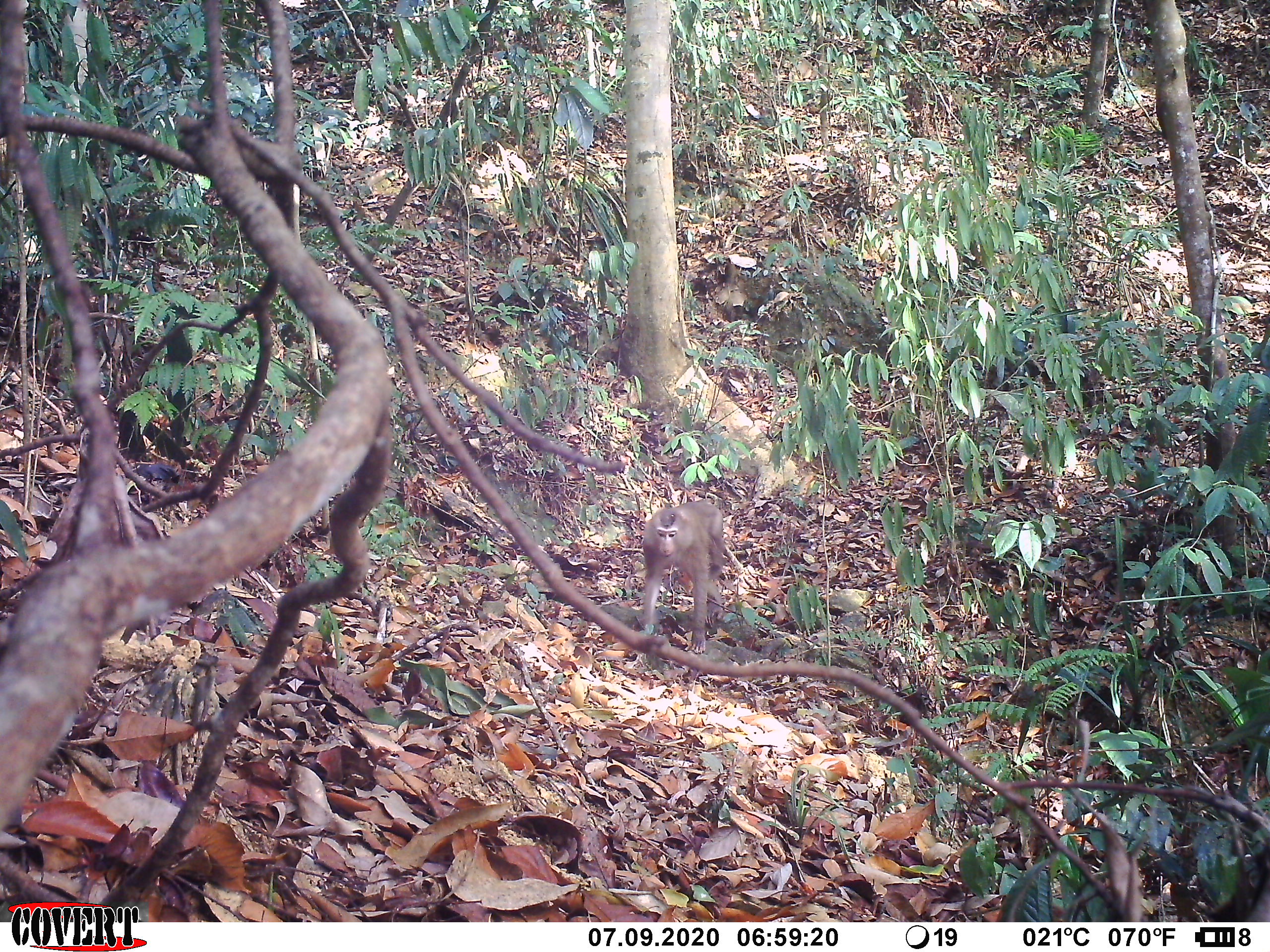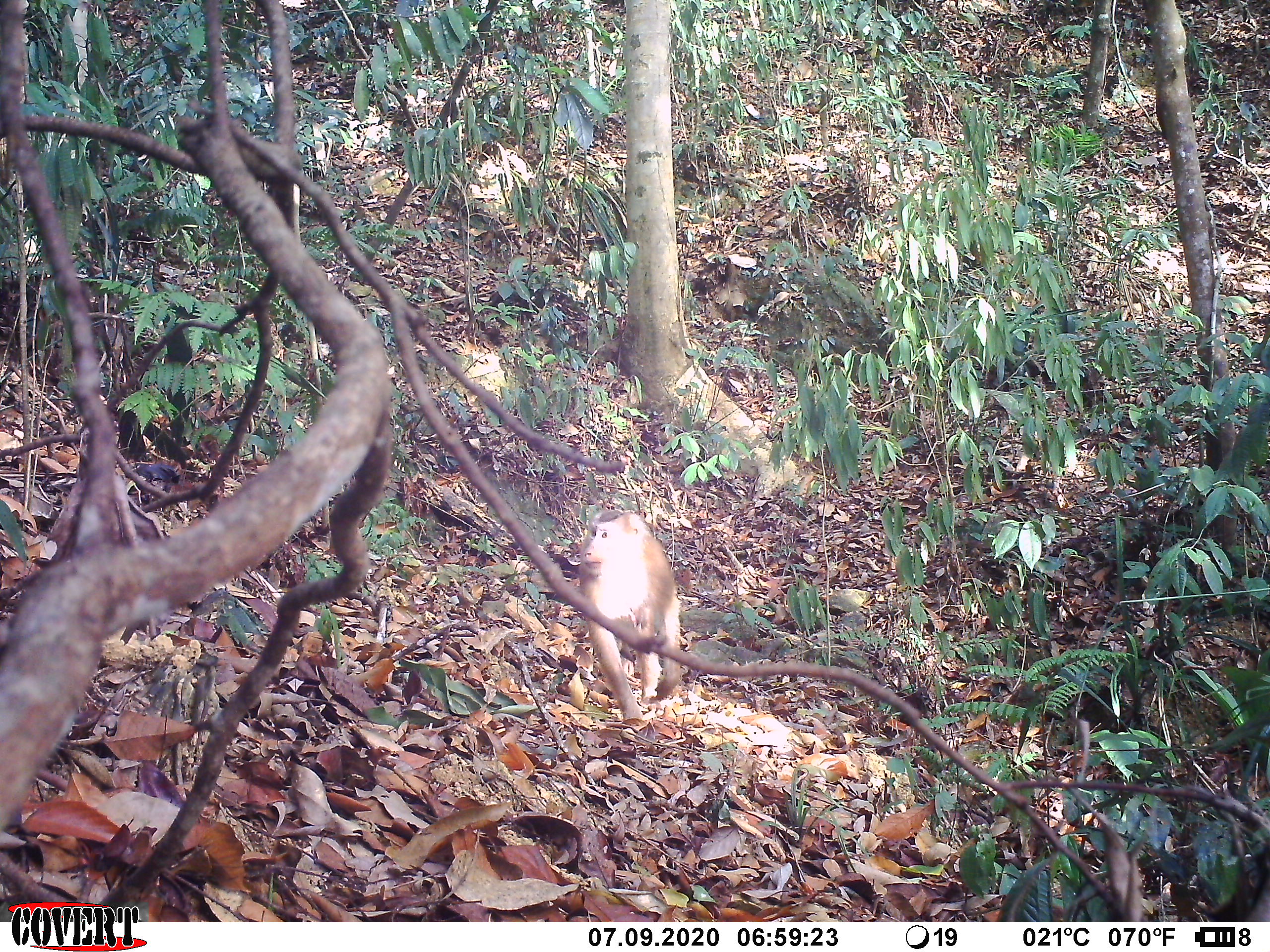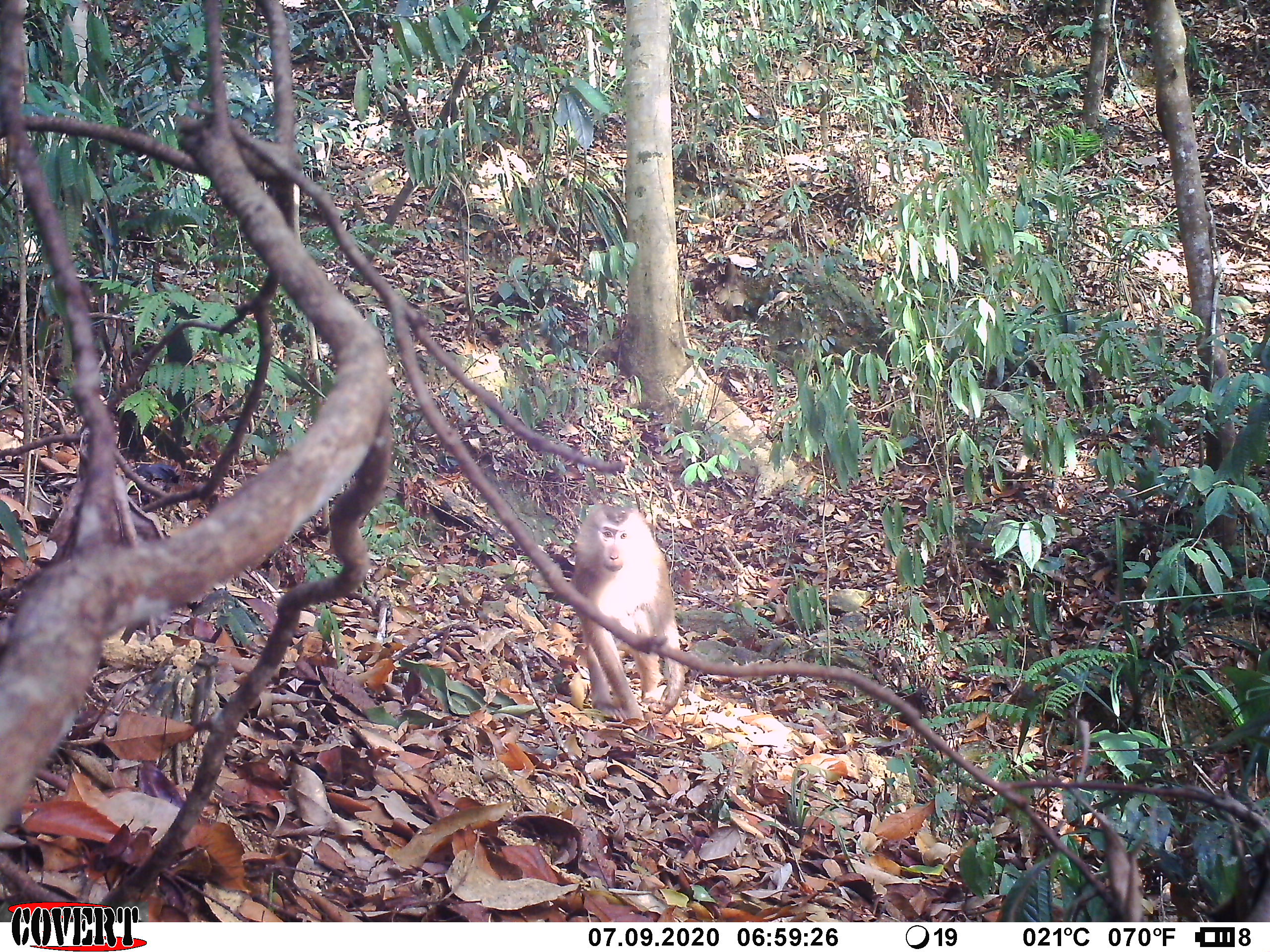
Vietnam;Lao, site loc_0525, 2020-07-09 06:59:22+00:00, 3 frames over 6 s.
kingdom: Animalia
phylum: Chordata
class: Mammalia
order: Primates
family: Cercopithecidae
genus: Macaca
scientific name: Macaca nemestrina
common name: pig-tailed macaque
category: pig tailed macaque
Pig tailed macaque (pig-tailed macaque) (Macaca nemestrina). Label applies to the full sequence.